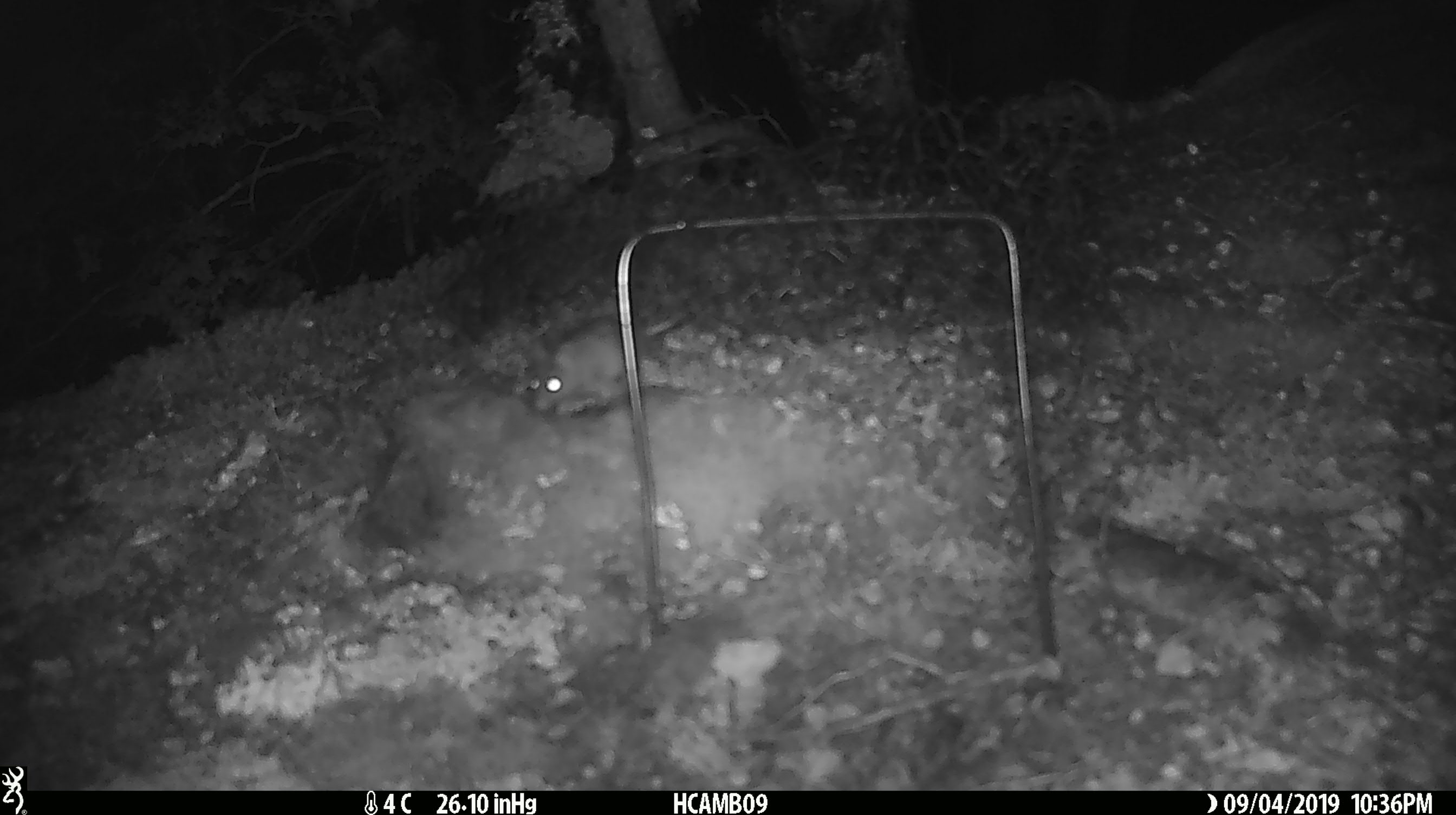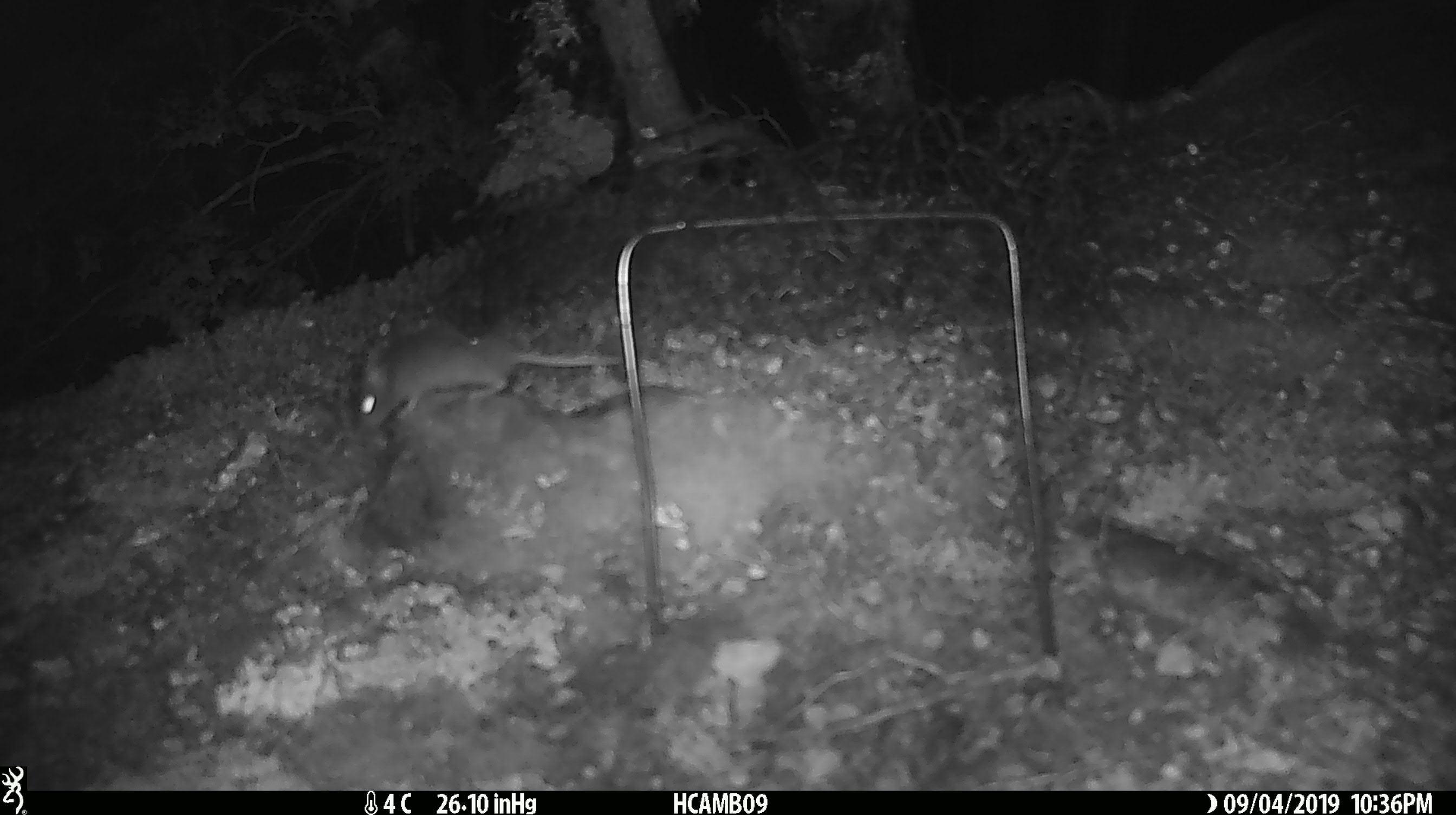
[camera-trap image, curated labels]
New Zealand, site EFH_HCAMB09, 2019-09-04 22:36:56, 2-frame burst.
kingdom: Animalia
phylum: Chordata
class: Mammalia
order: Rodentia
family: Muridae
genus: Mus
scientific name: Mus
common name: mouse